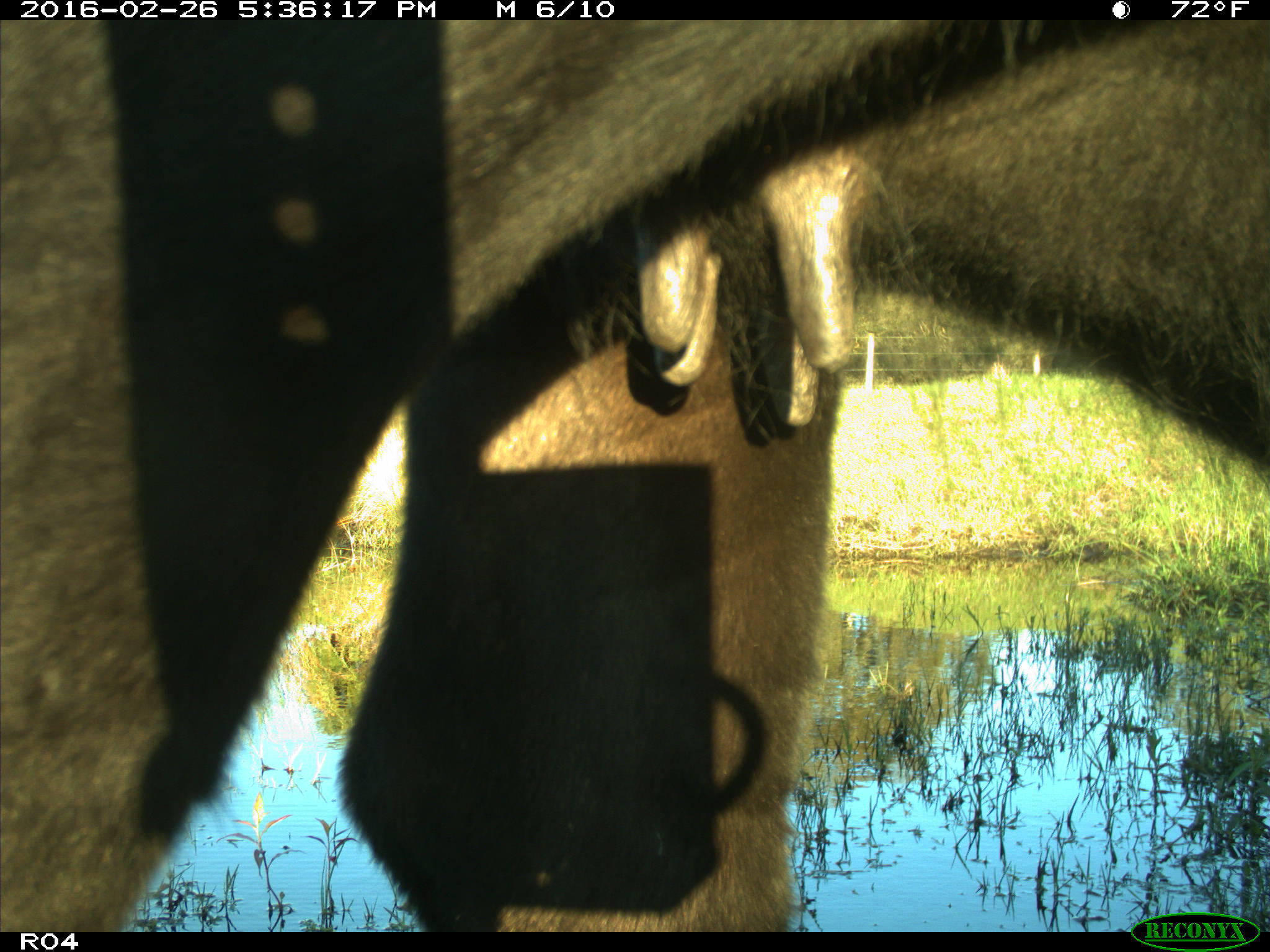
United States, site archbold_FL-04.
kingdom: Animalia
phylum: Chordata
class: Mammalia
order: Artiodactyla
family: Bovidae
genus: Bos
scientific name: Bos taurus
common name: domestic cow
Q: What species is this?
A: Bos taurus (domestic cow).